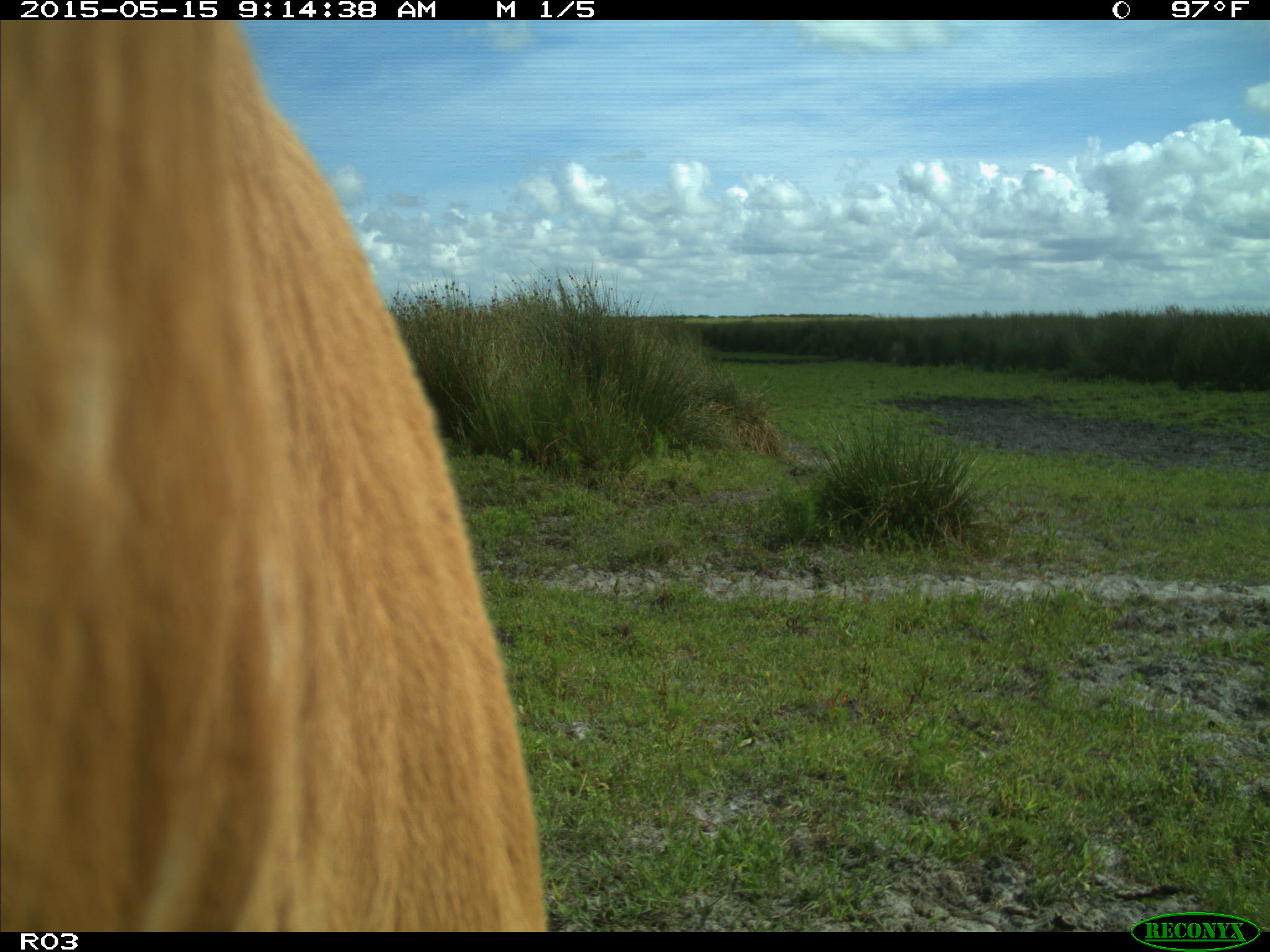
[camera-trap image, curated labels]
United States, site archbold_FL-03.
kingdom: Animalia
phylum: Chordata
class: Mammalia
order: Artiodactyla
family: Bovidae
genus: Bos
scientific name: Bos taurus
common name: domestic cow